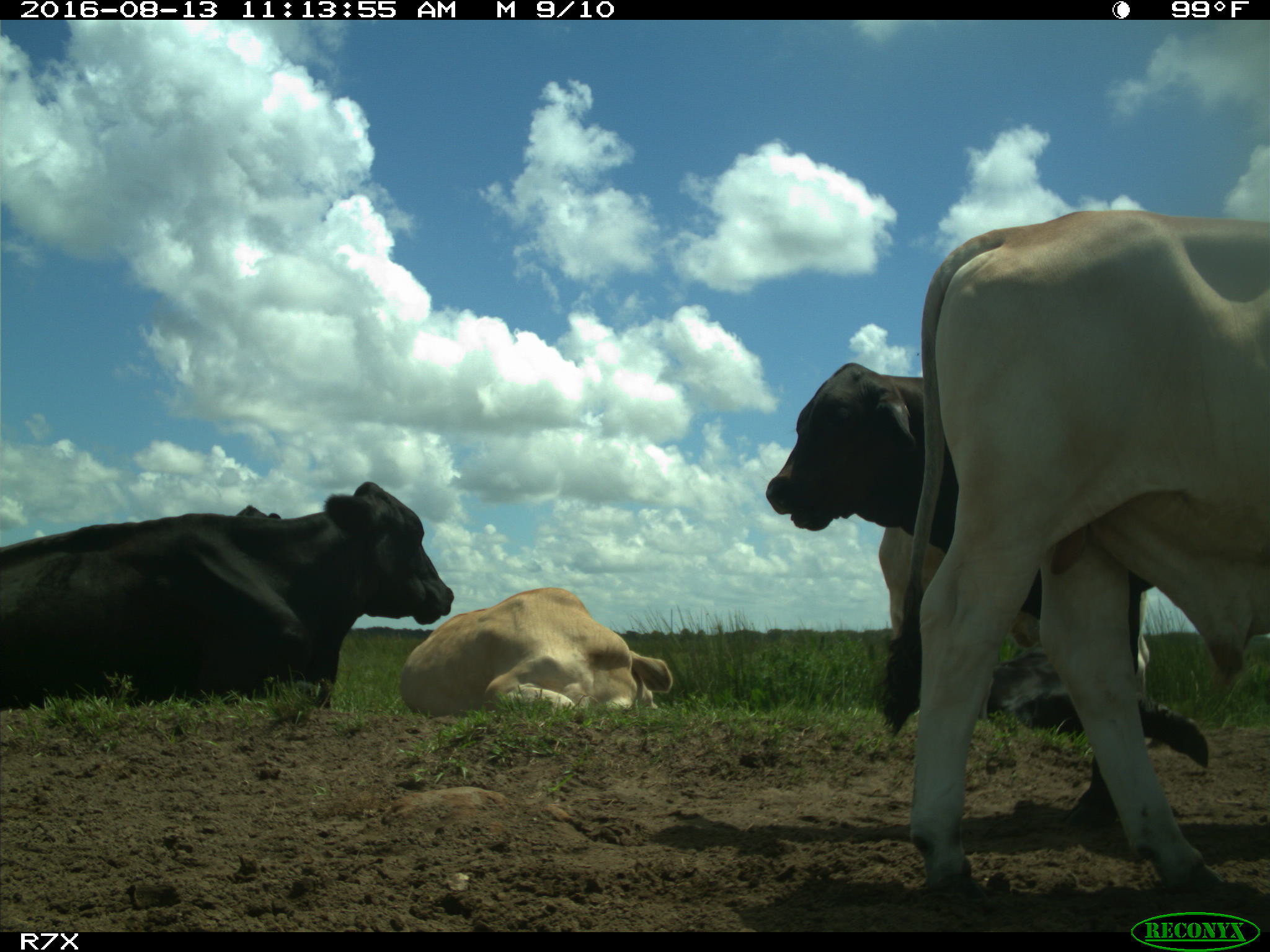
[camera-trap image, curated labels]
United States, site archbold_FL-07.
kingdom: Animalia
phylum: Chordata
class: Mammalia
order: Artiodactyla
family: Bovidae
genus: Bos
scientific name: Bos taurus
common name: domestic cow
Bos taurus (domestic cow).